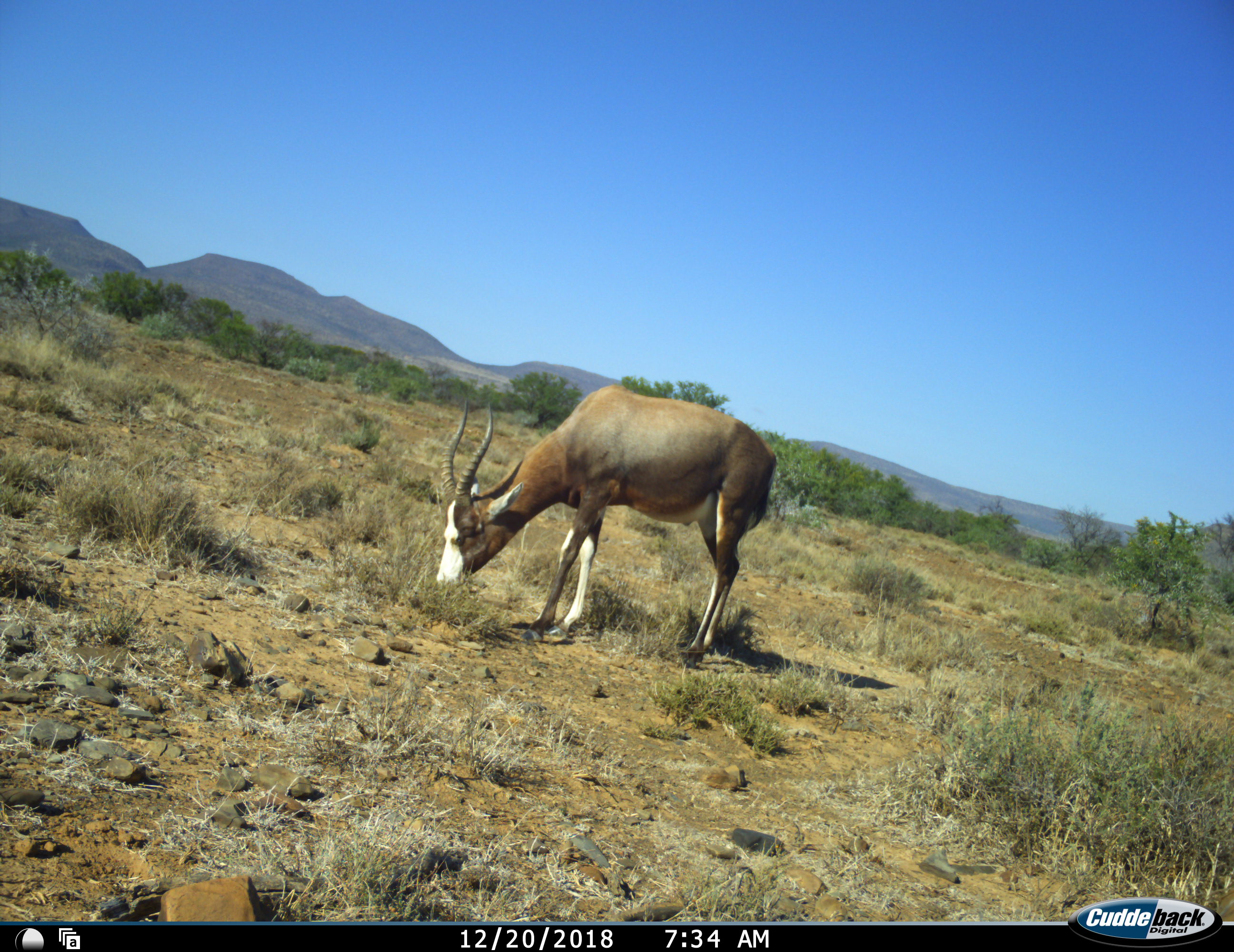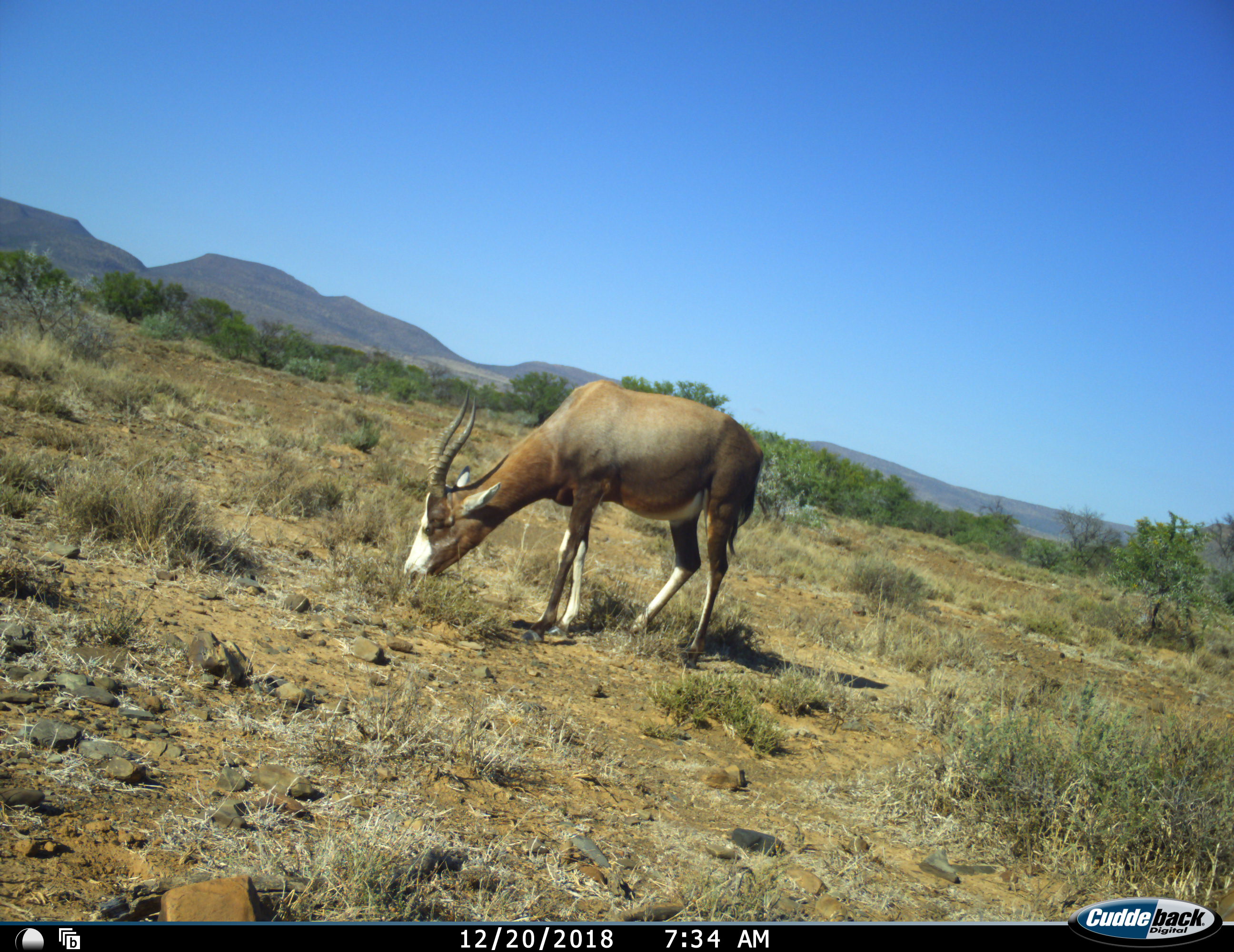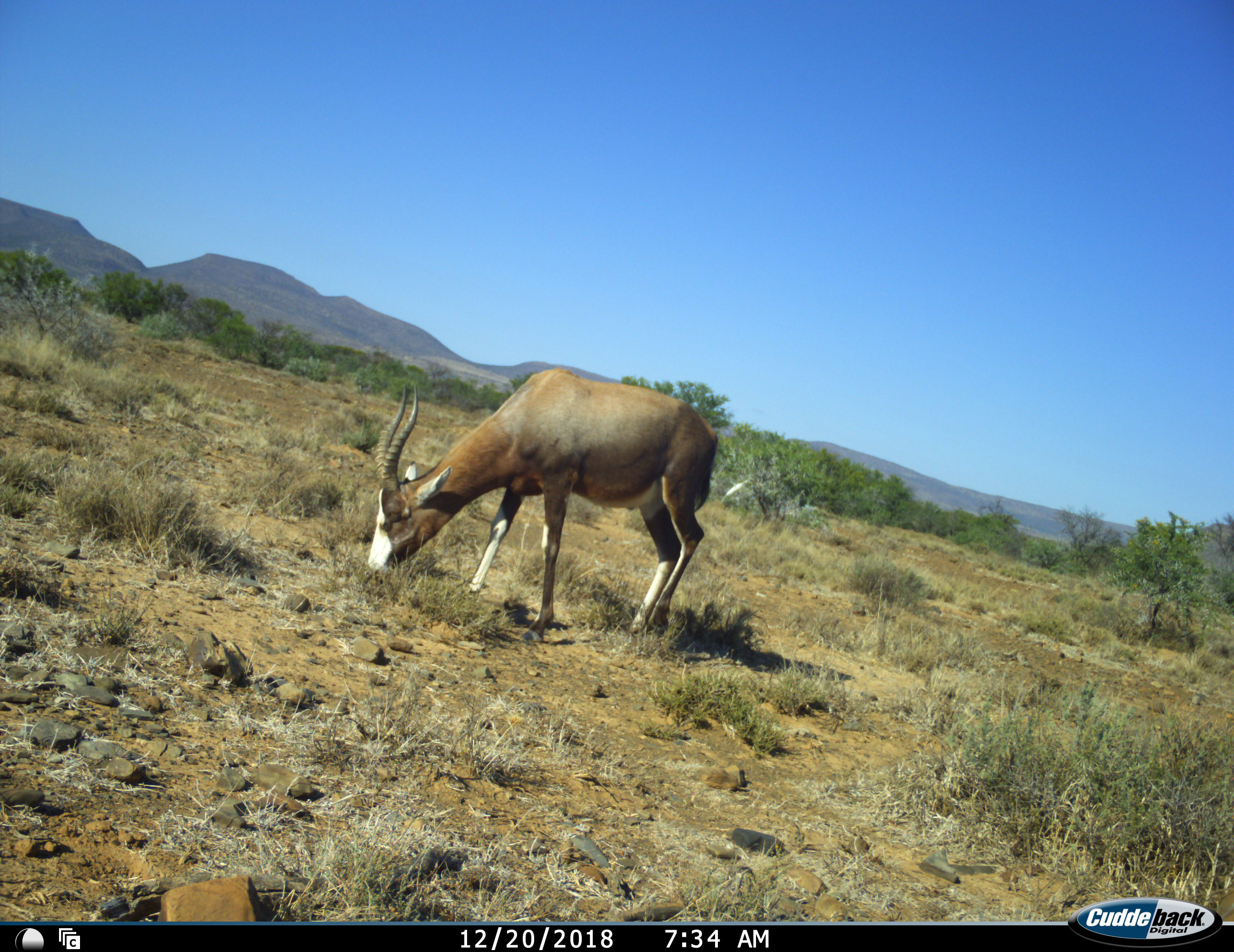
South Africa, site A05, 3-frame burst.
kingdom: Animalia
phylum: Chordata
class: Mammalia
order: Artiodactyla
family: Bovidae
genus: Damaliscus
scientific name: Damaliscus pygargus phillipsi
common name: blesbok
Blesbok (Damaliscus pygargus phillipsi), count 1. Behavior (volunteer vote fractions): standing 22%, resting 0%, moving 33%, interacting 0%. Young present (vote fraction): 0%. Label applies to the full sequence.